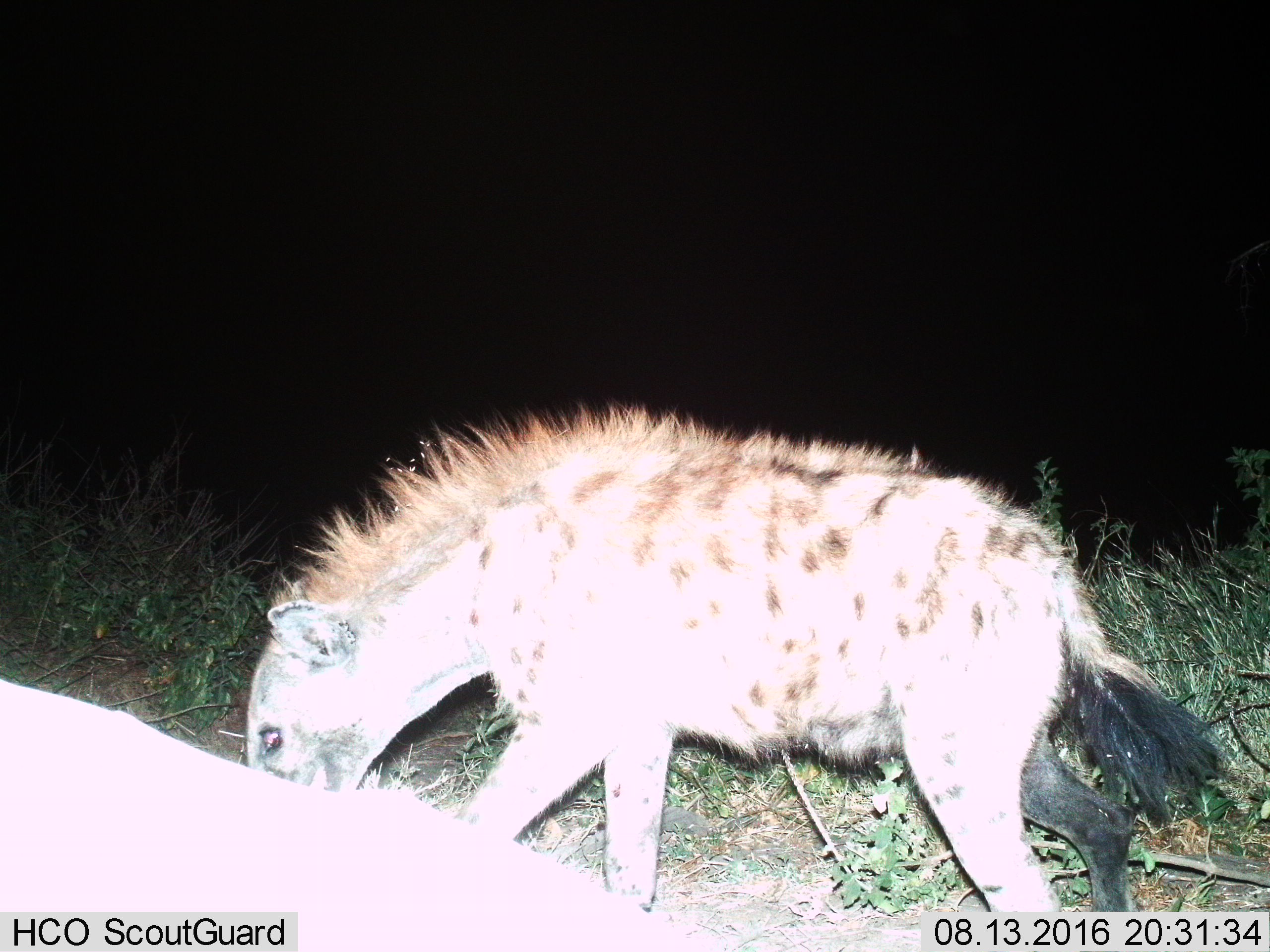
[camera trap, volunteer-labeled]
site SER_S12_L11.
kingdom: Animalia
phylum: Chordata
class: Mammalia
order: Carnivora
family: Hyaenidae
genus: Crocuta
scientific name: Crocuta crocuta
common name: spotted hyena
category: hyenaspotted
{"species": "hyenaspotted (spotted hyena) (Crocuta crocuta)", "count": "1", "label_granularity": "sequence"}